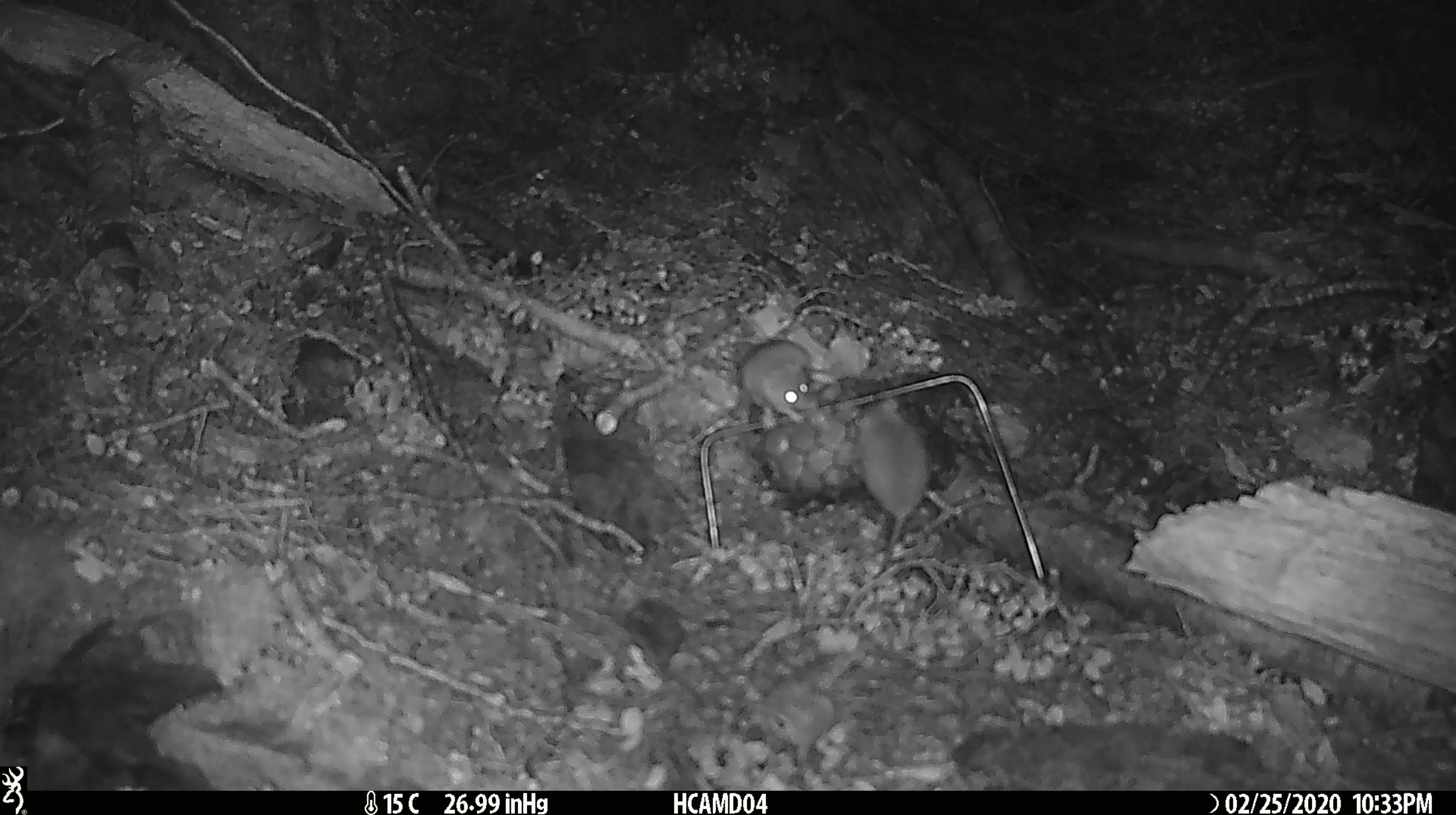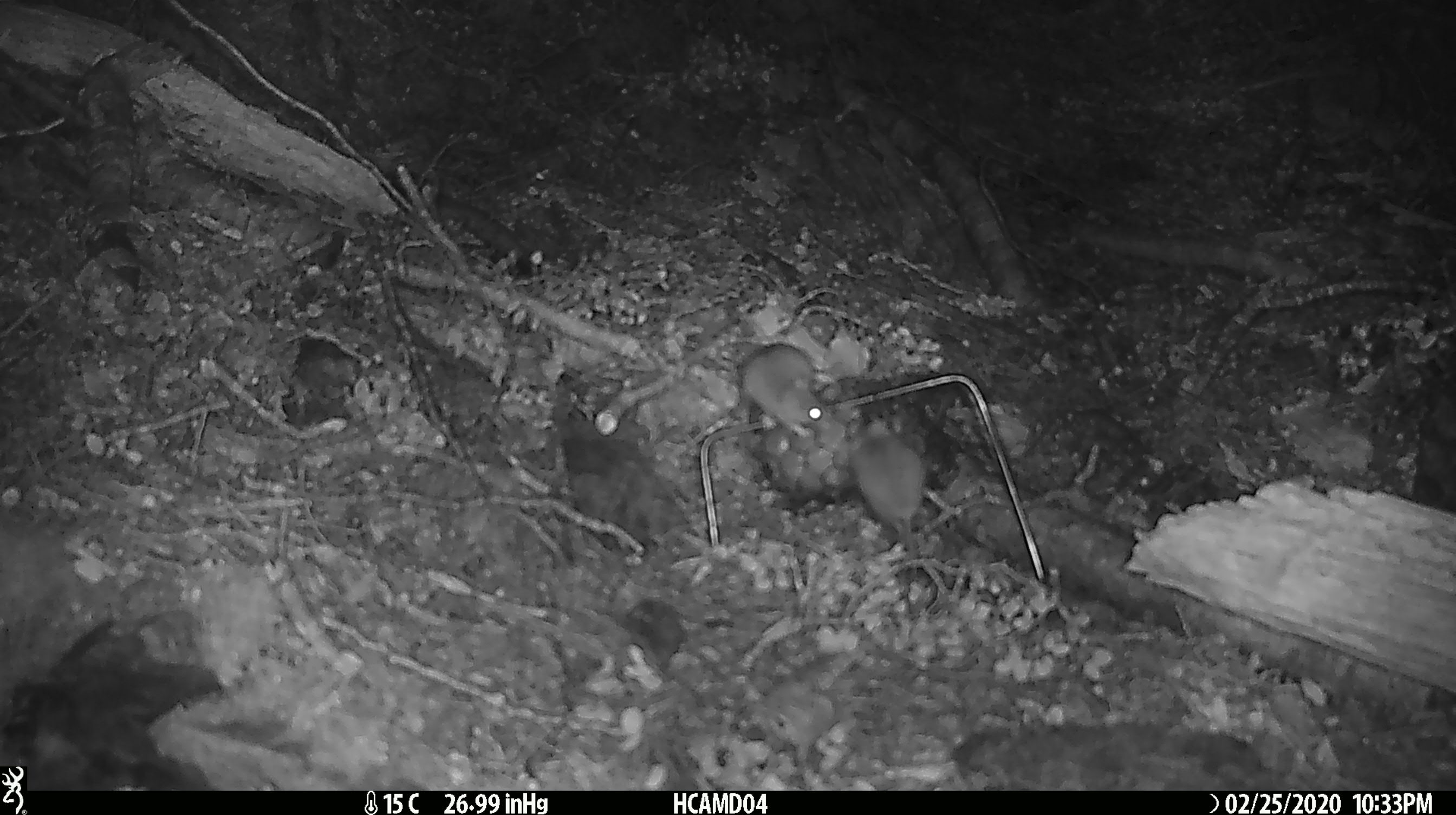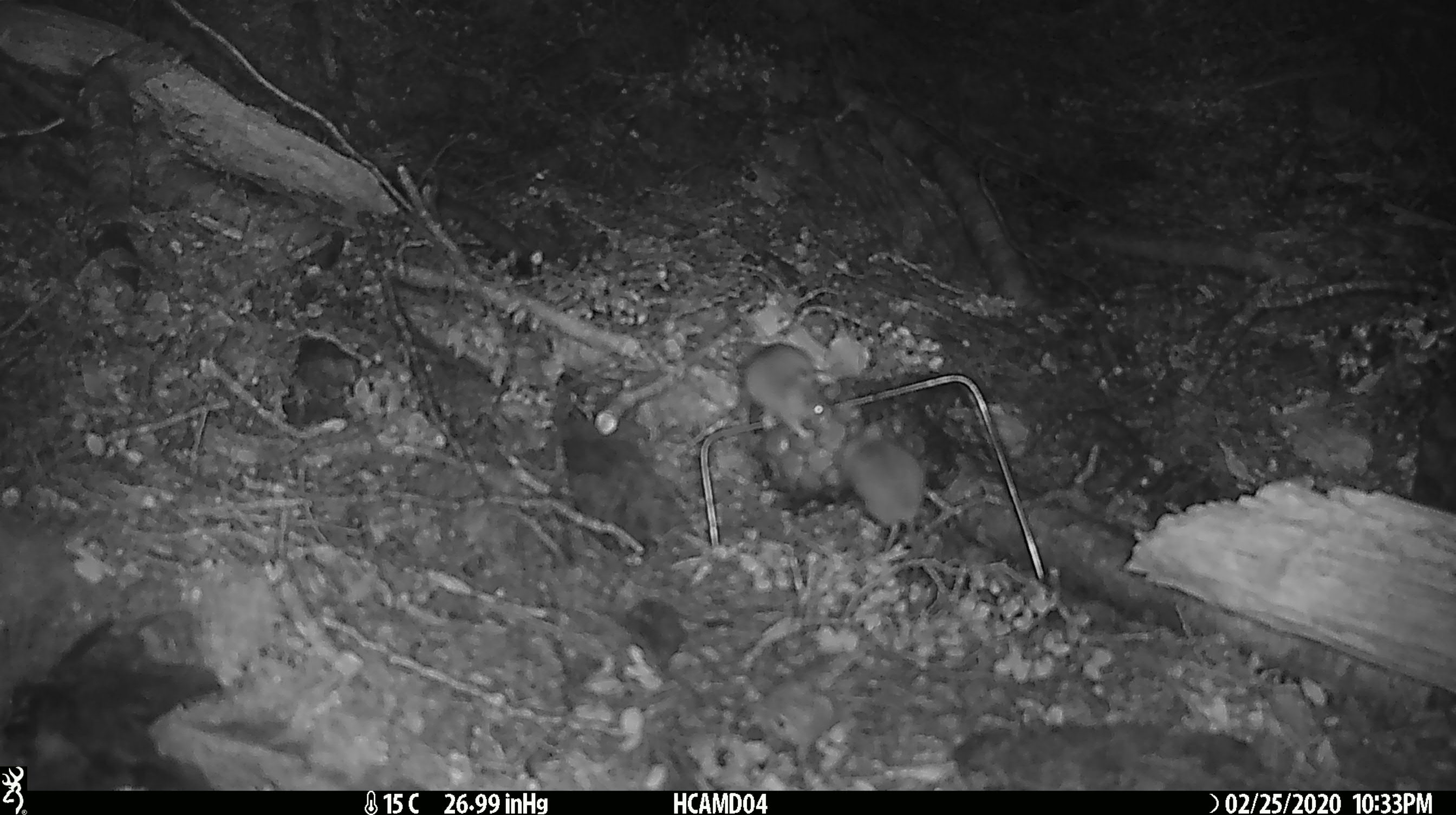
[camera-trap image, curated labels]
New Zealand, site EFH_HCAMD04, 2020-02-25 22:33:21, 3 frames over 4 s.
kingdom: Animalia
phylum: Chordata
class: Mammalia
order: Rodentia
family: Muridae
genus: Mus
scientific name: Mus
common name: mouse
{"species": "mouse (Mus)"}